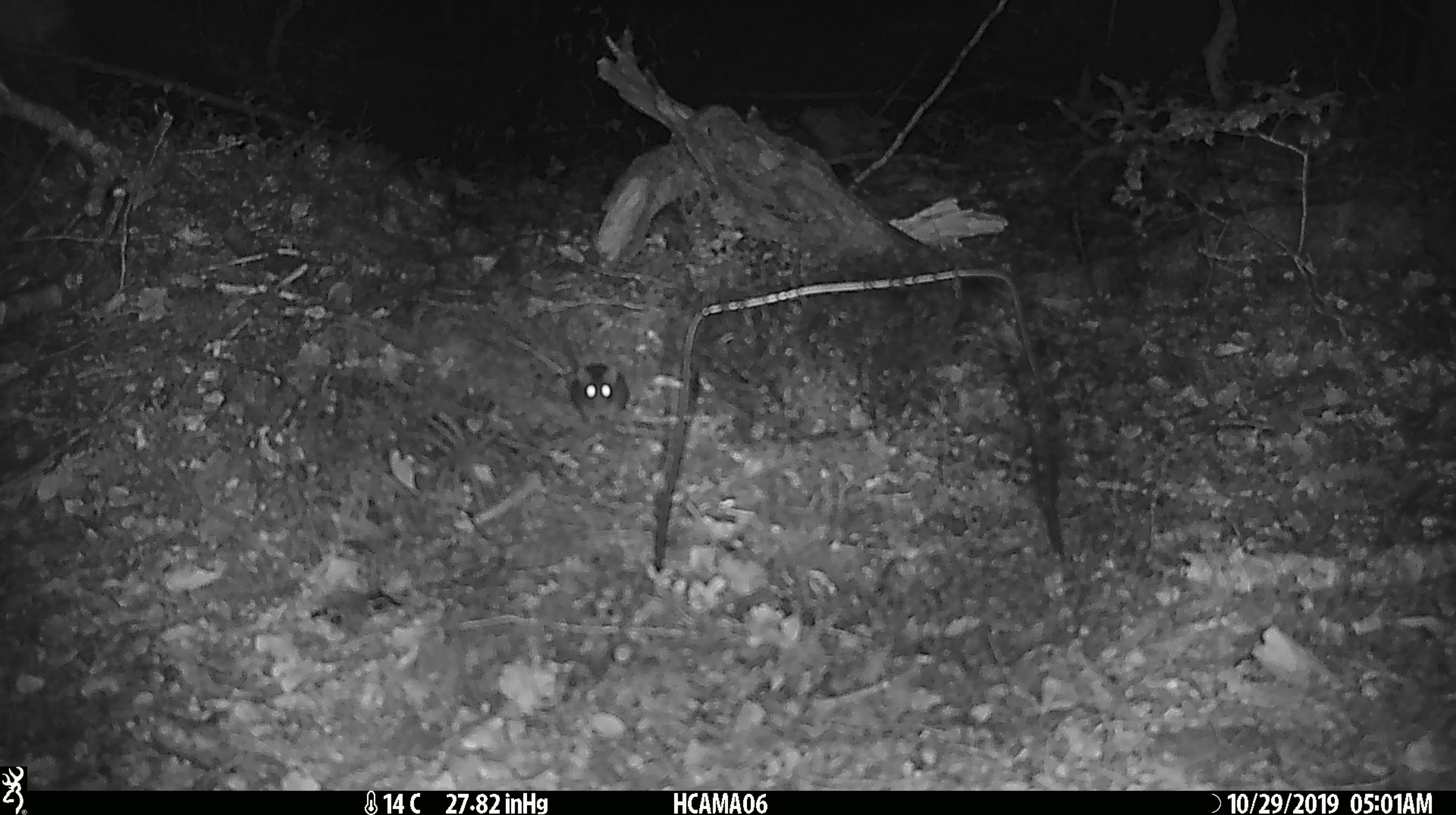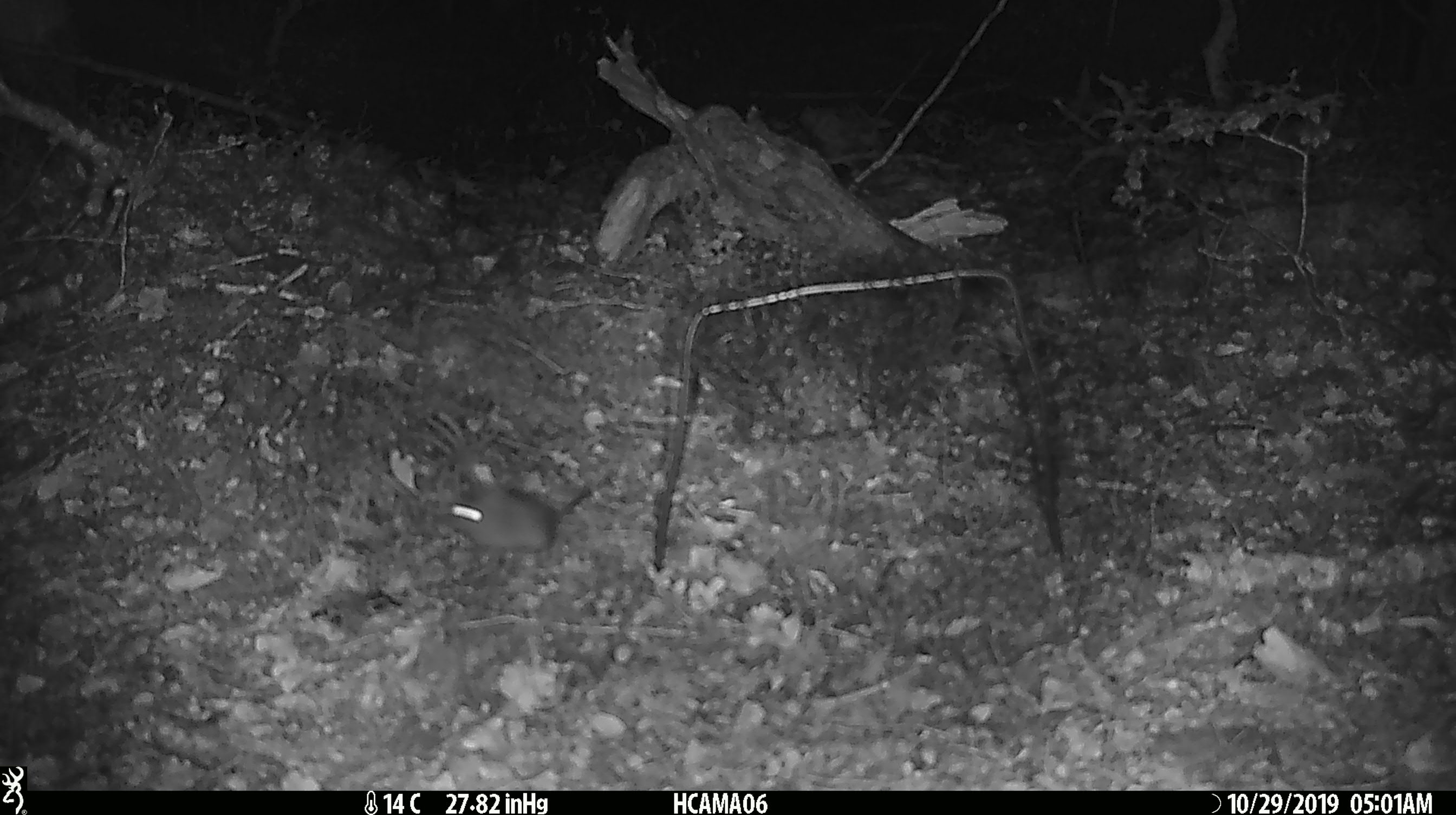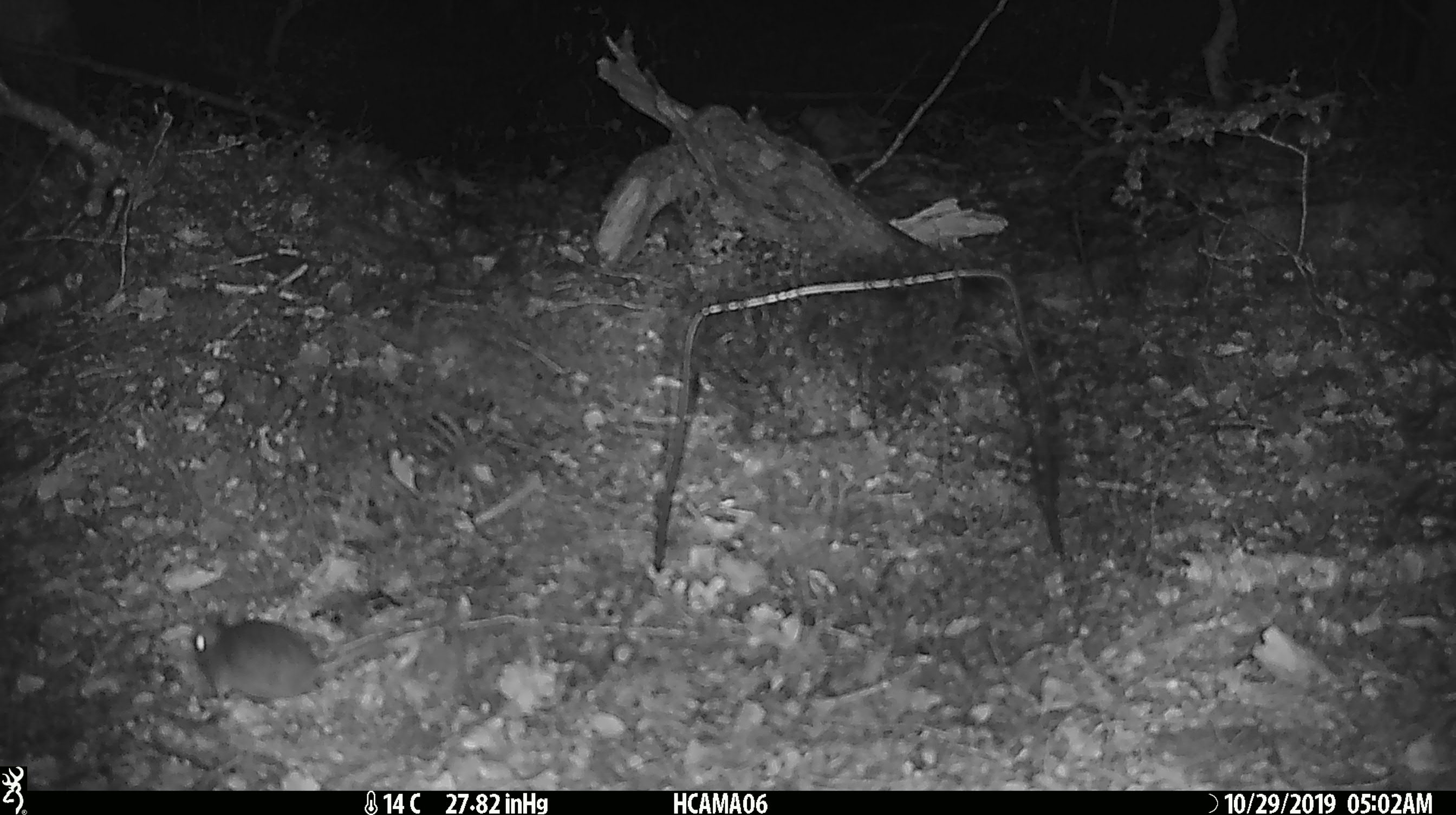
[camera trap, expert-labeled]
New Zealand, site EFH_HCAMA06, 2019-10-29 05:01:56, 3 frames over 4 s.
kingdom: Animalia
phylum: Chordata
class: Mammalia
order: Rodentia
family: Muridae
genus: Mus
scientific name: Mus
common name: mouse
Mouse (Mus).